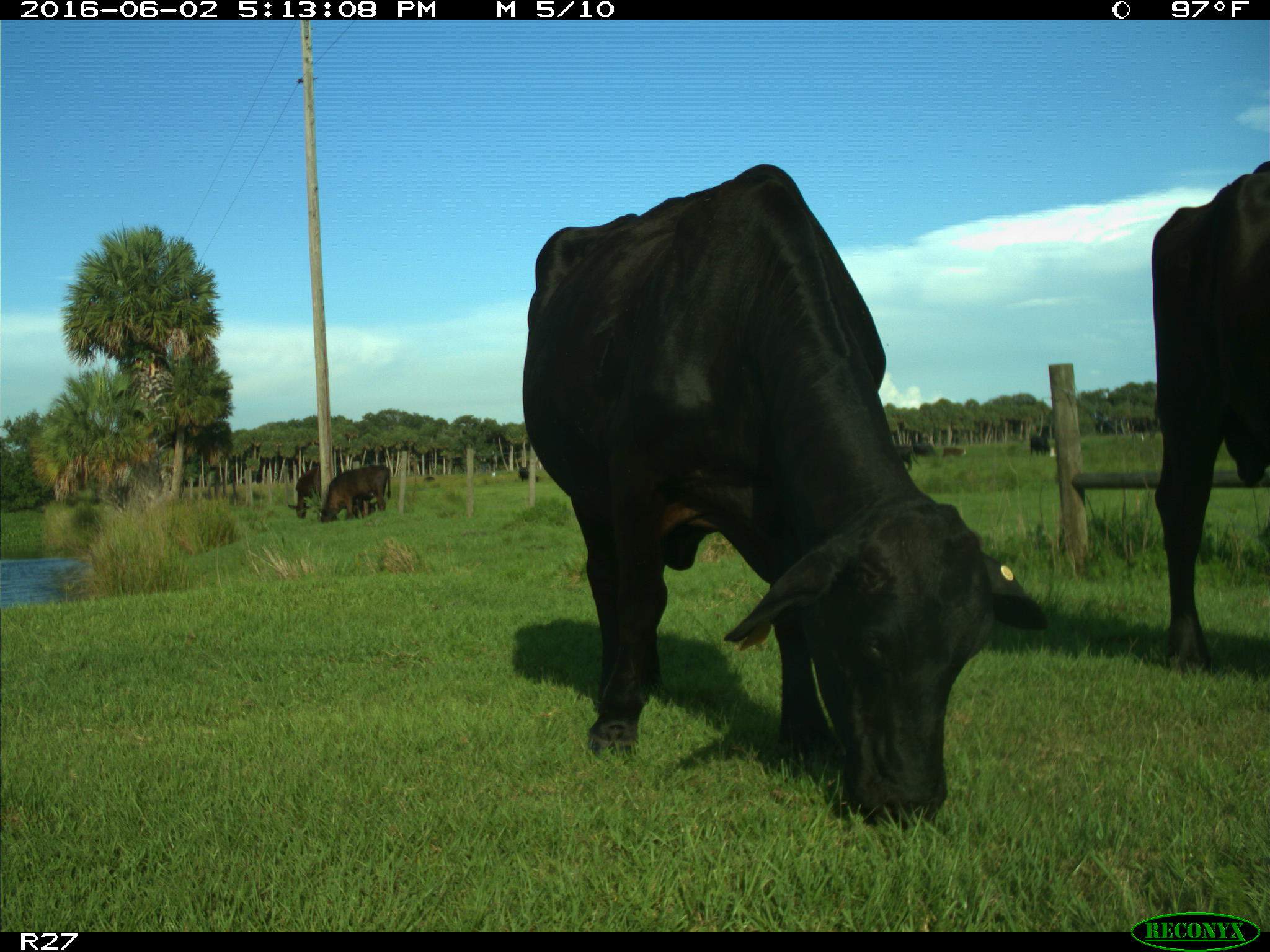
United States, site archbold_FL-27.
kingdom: Animalia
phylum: Chordata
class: Mammalia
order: Artiodactyla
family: Bovidae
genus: Bos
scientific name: Bos taurus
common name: domestic cow